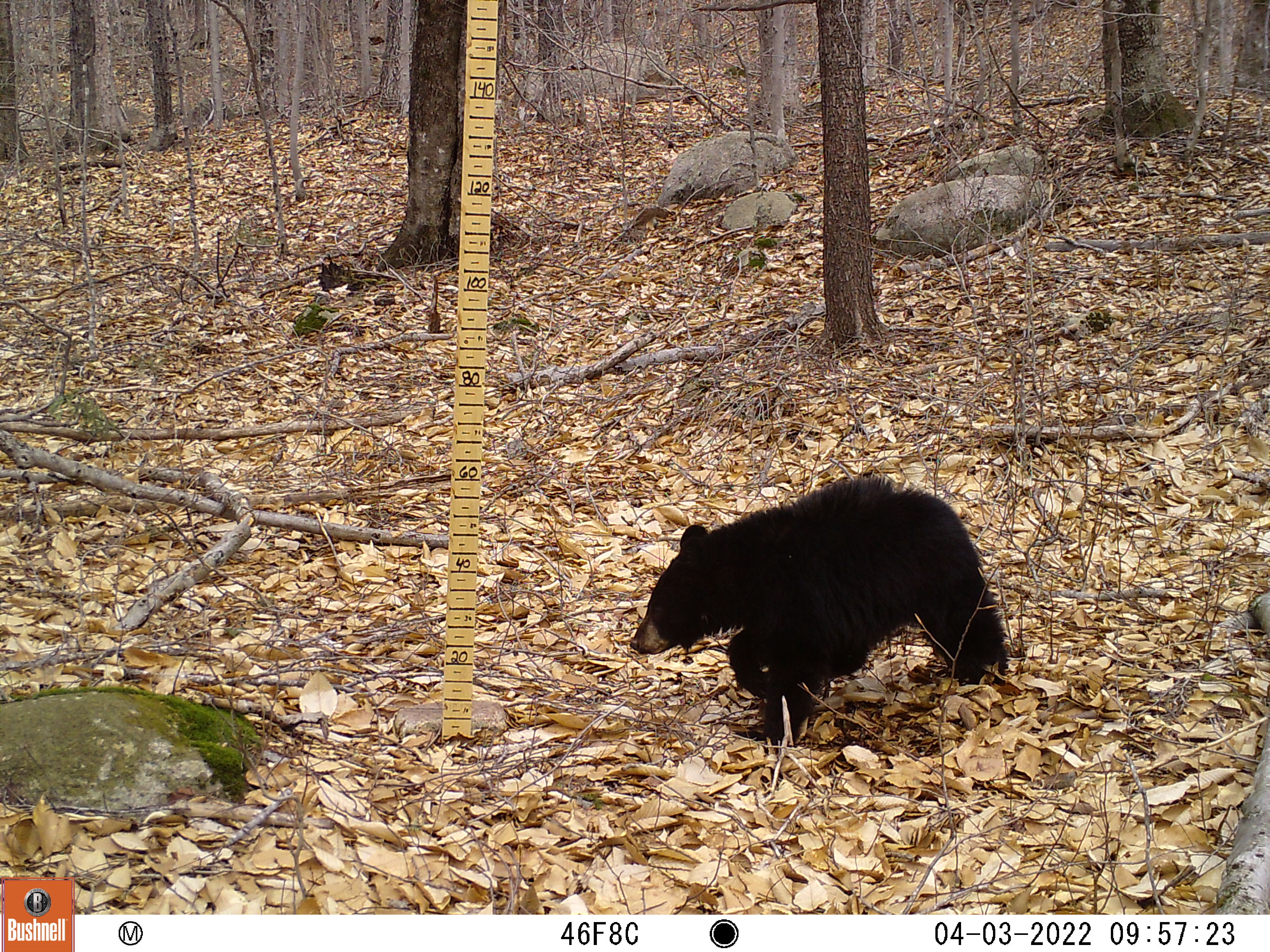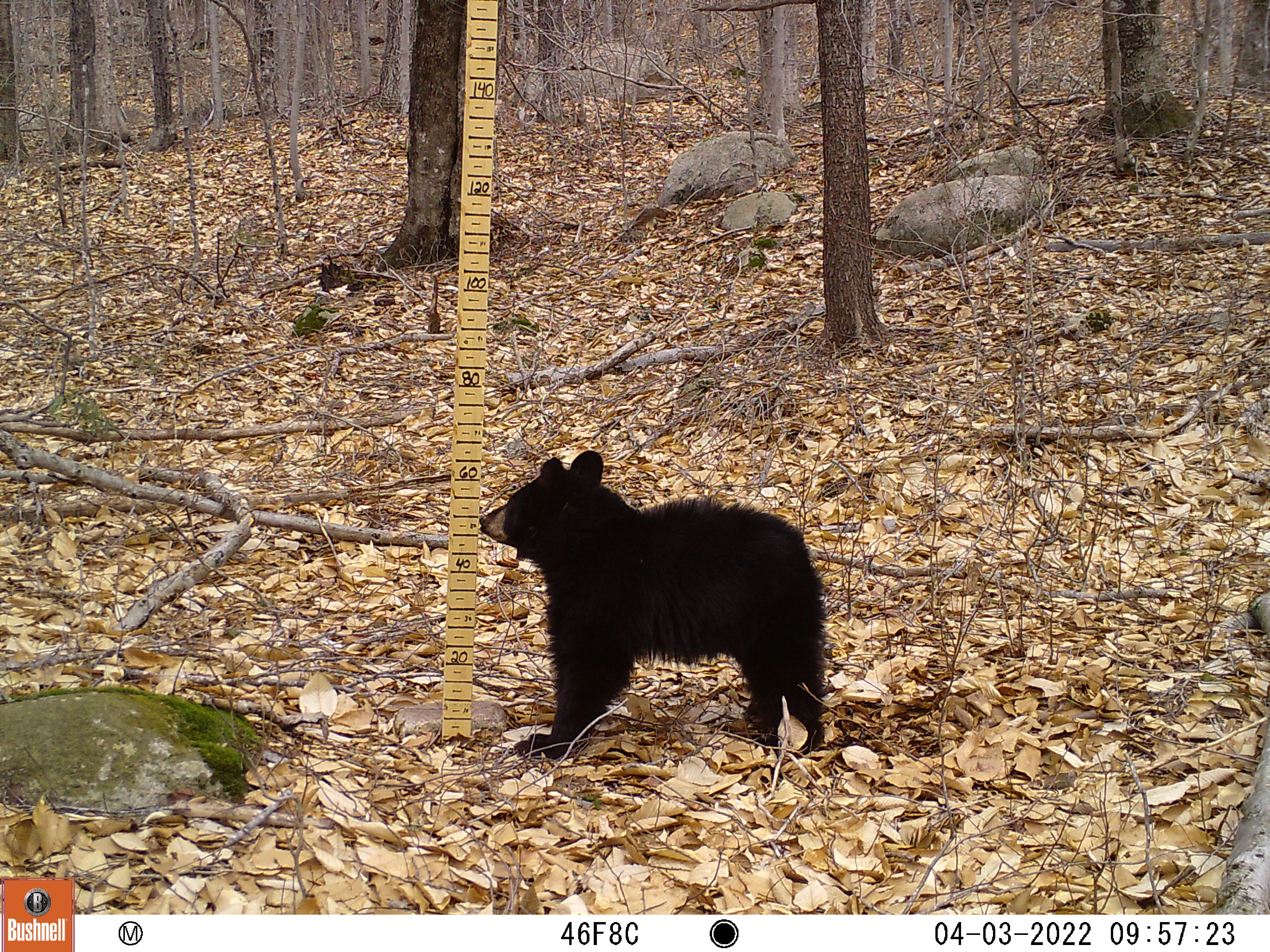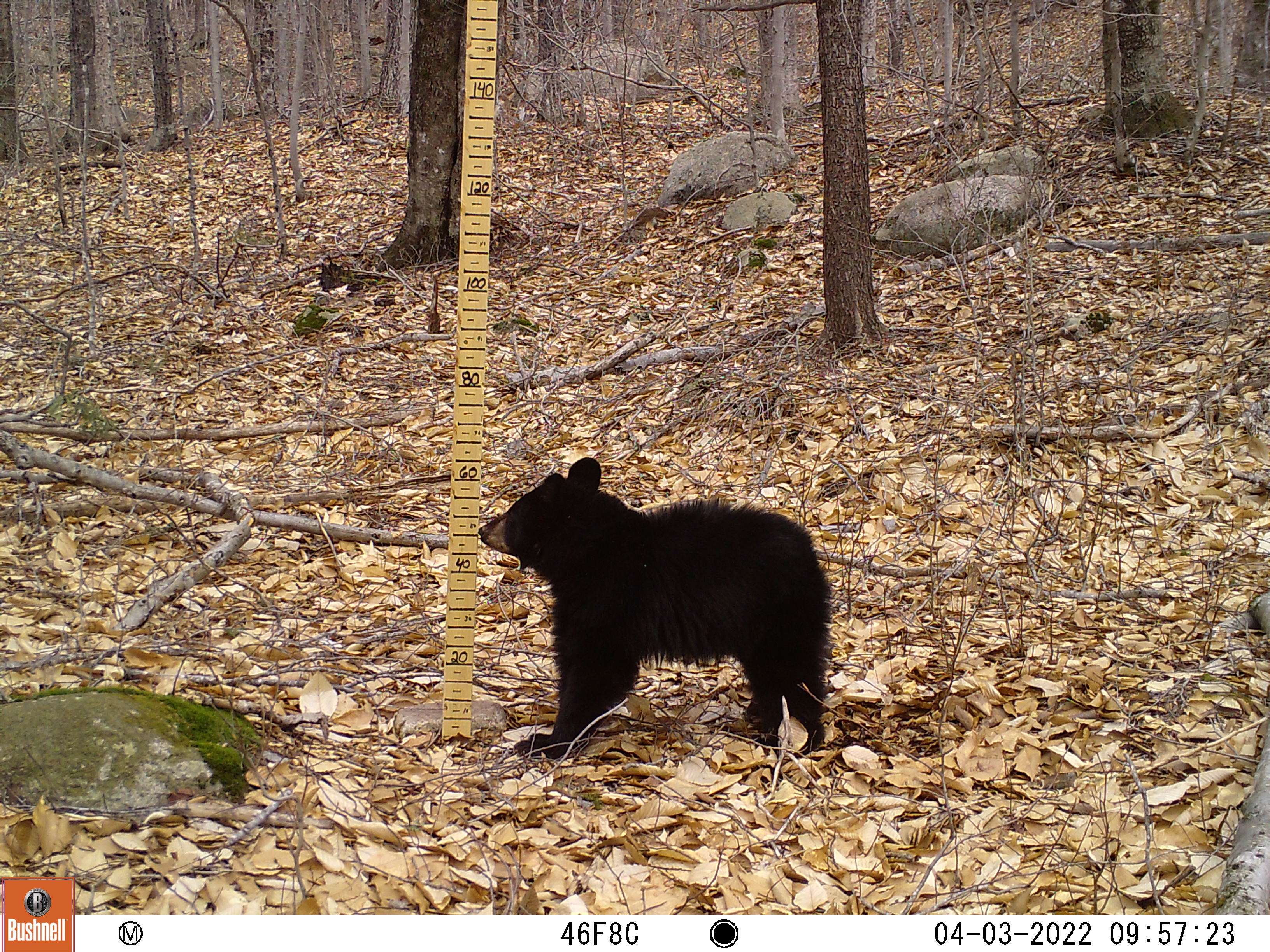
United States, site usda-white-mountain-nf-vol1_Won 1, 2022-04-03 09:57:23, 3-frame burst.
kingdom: Animalia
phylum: Chordata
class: Mammalia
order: Carnivora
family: Ursidae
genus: Ursus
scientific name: Ursus americanus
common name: black bear